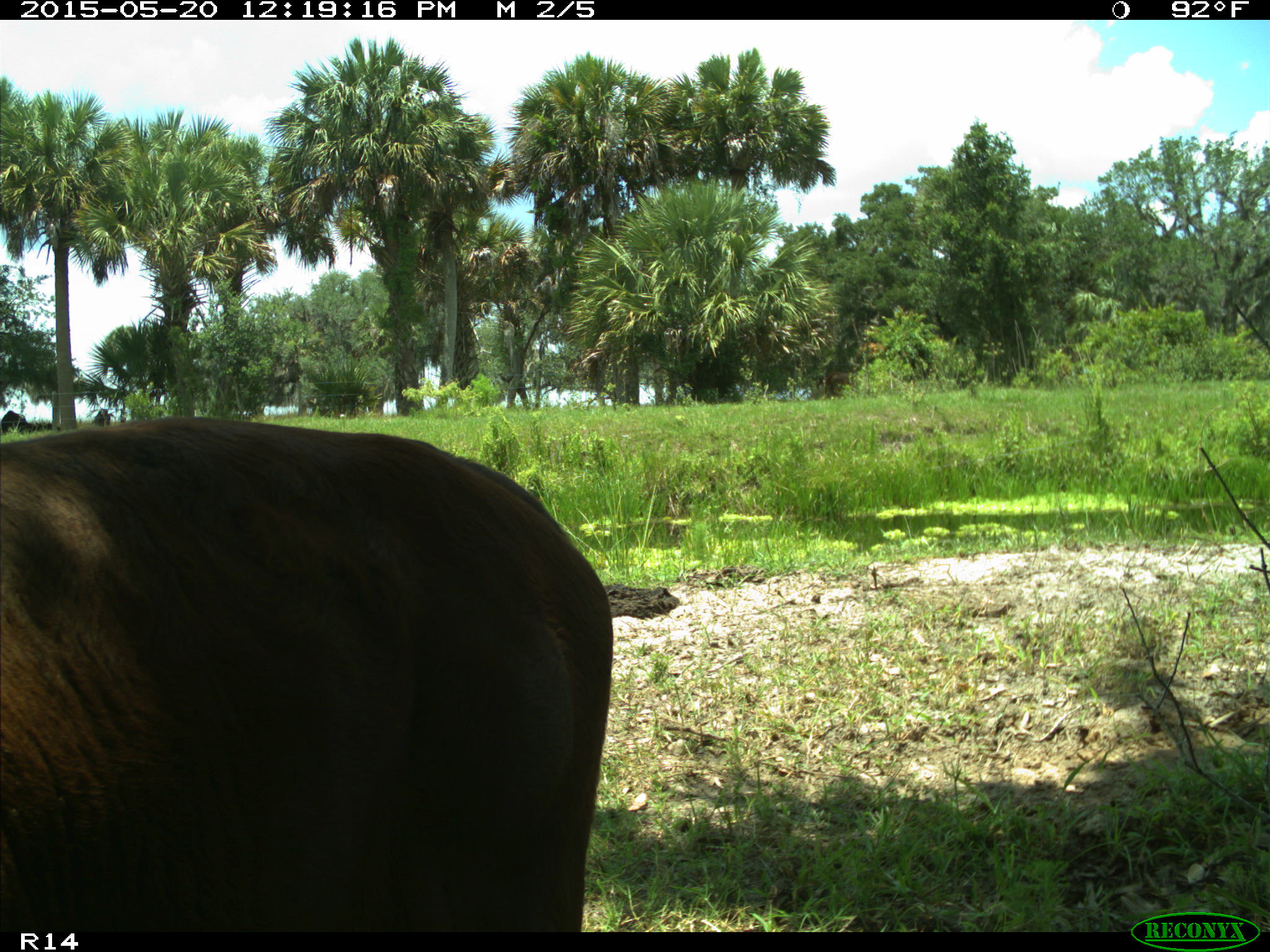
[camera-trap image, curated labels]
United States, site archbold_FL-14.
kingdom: Animalia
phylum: Chordata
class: Mammalia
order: Artiodactyla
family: Bovidae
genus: Bos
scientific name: Bos taurus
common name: domestic cow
Bos taurus (domestic cow).